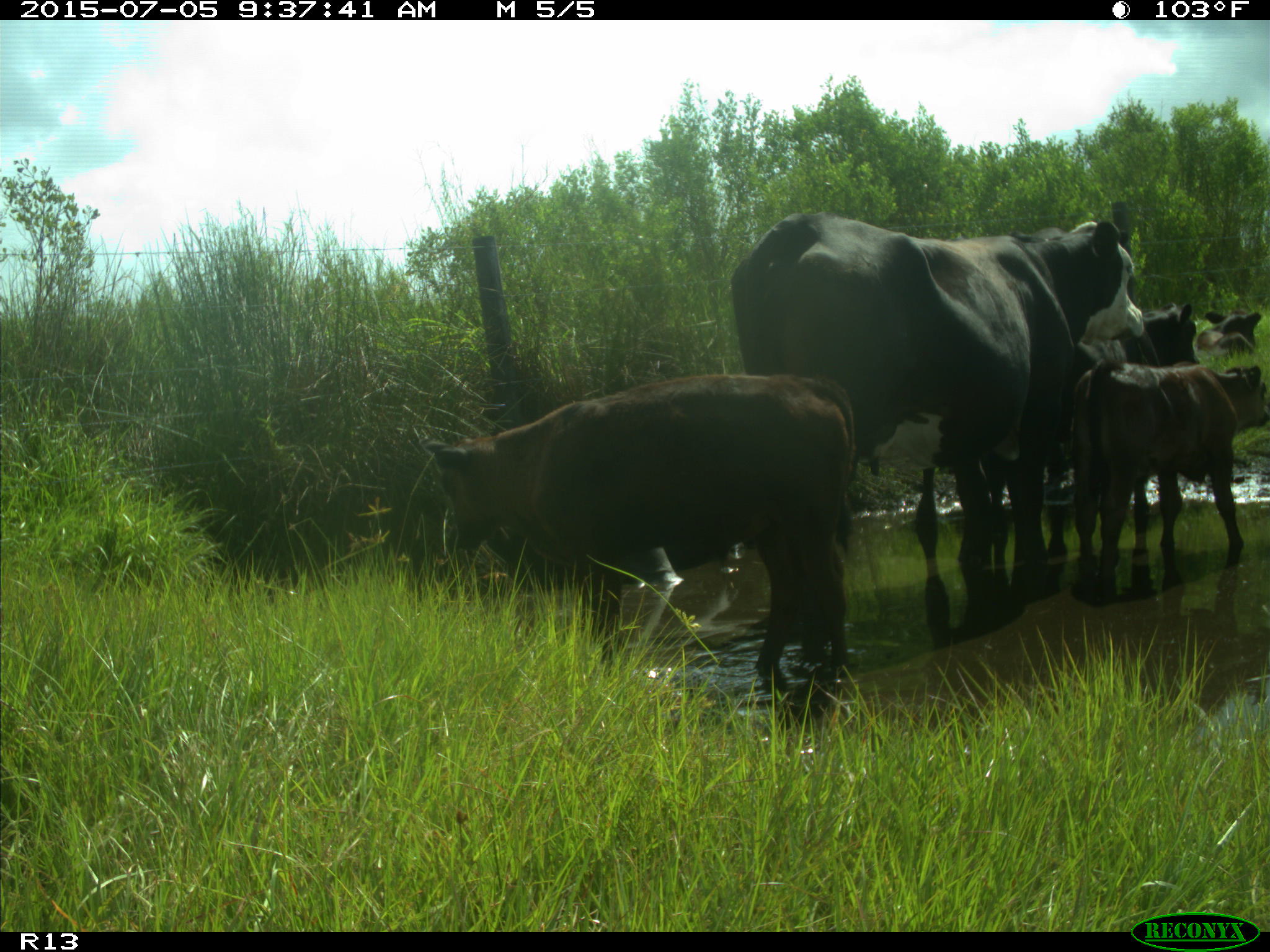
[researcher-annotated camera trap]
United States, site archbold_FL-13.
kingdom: Animalia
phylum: Chordata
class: Mammalia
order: Artiodactyla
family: Bovidae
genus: Bos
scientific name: Bos taurus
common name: domestic cow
Bos taurus (domestic cow).